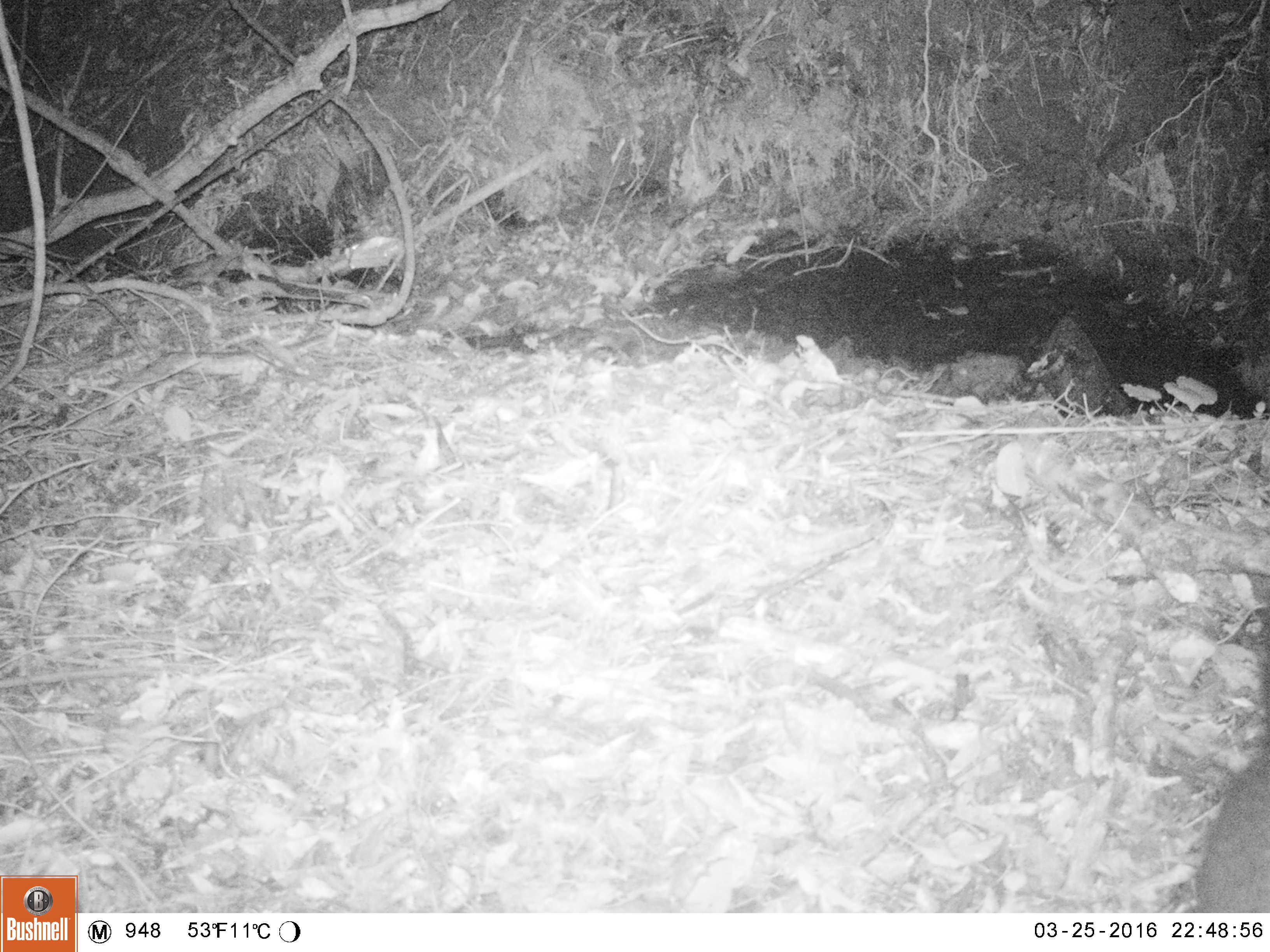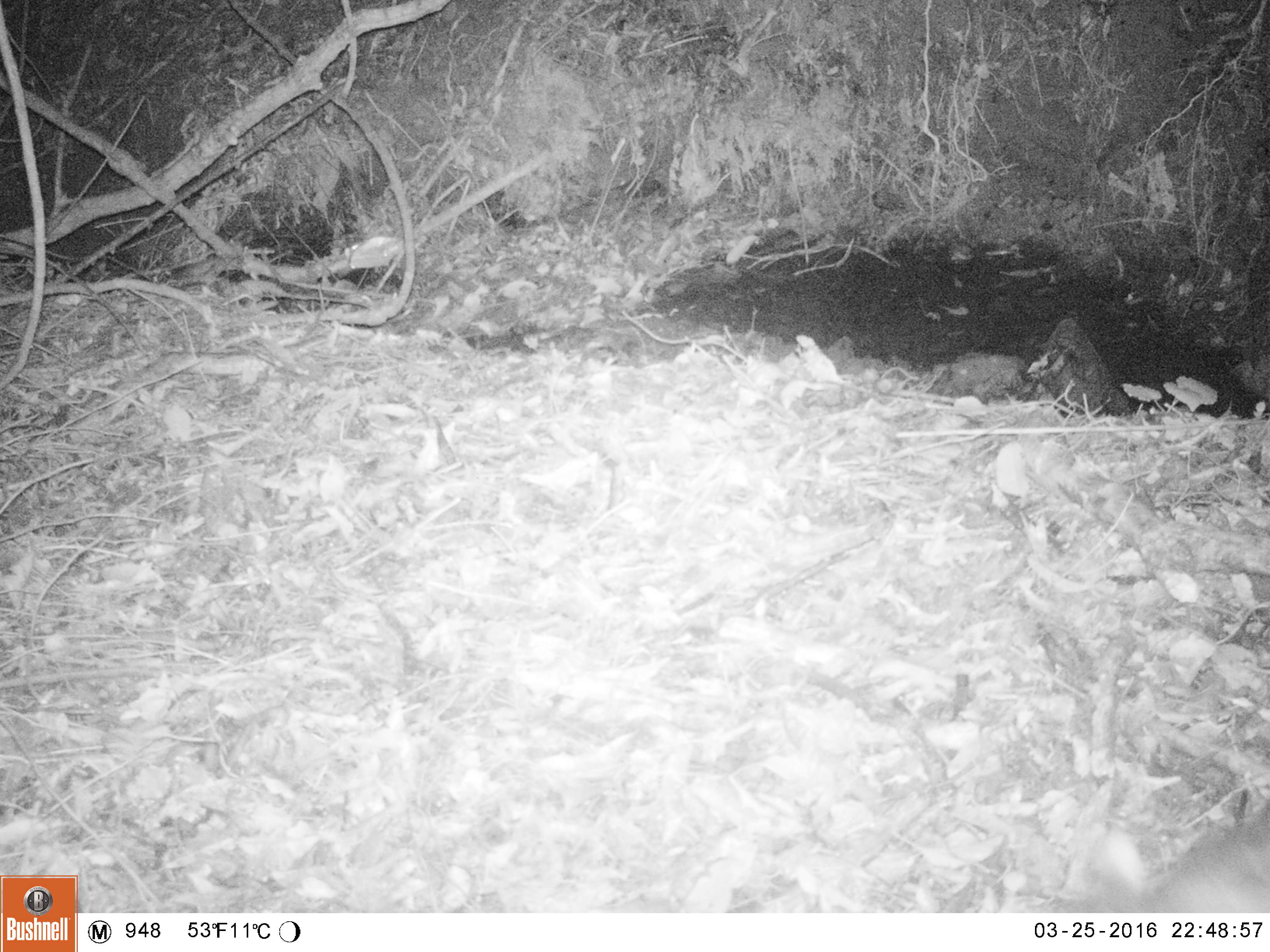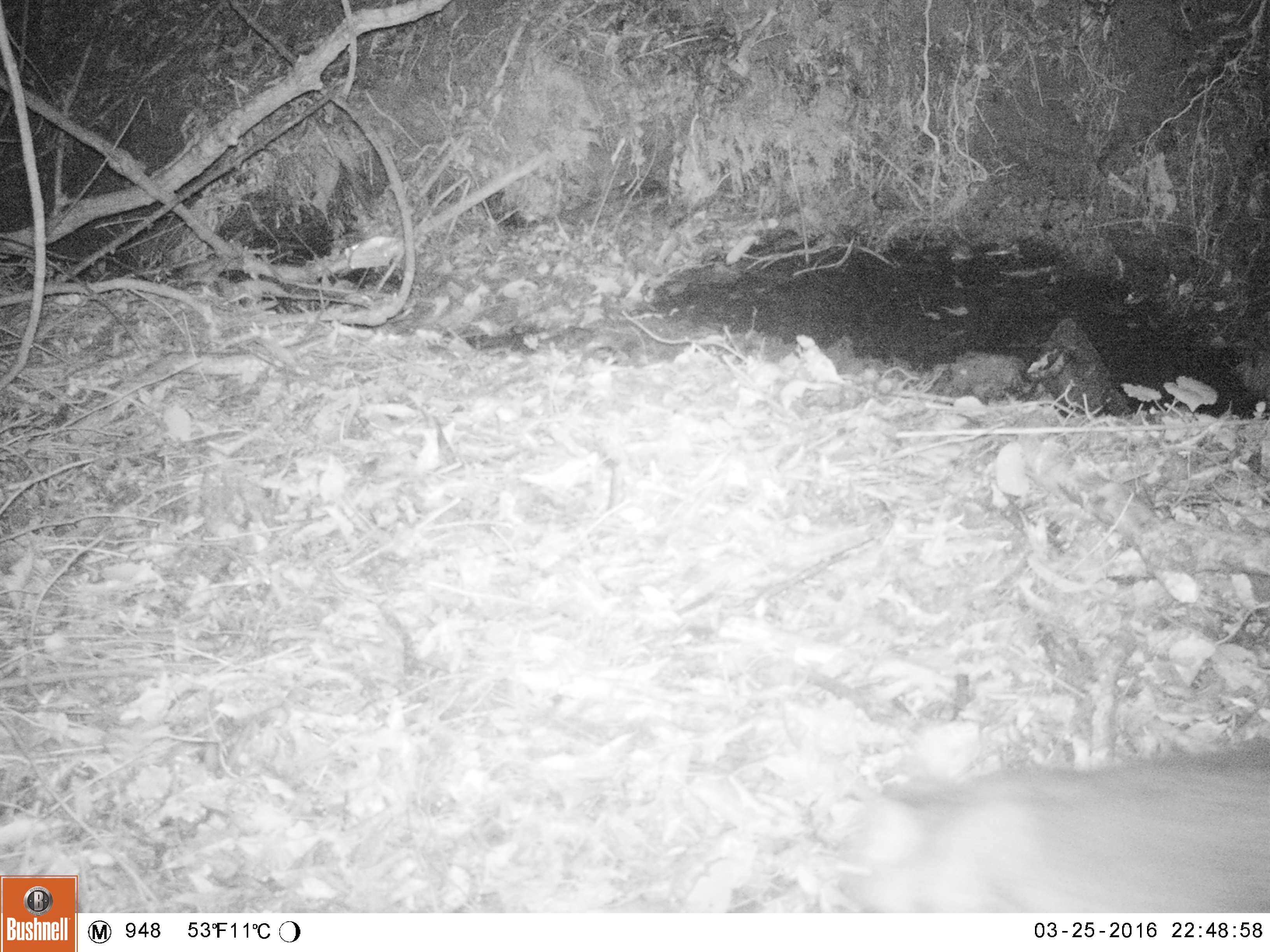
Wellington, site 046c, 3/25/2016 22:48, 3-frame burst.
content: unidentified animal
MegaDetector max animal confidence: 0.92